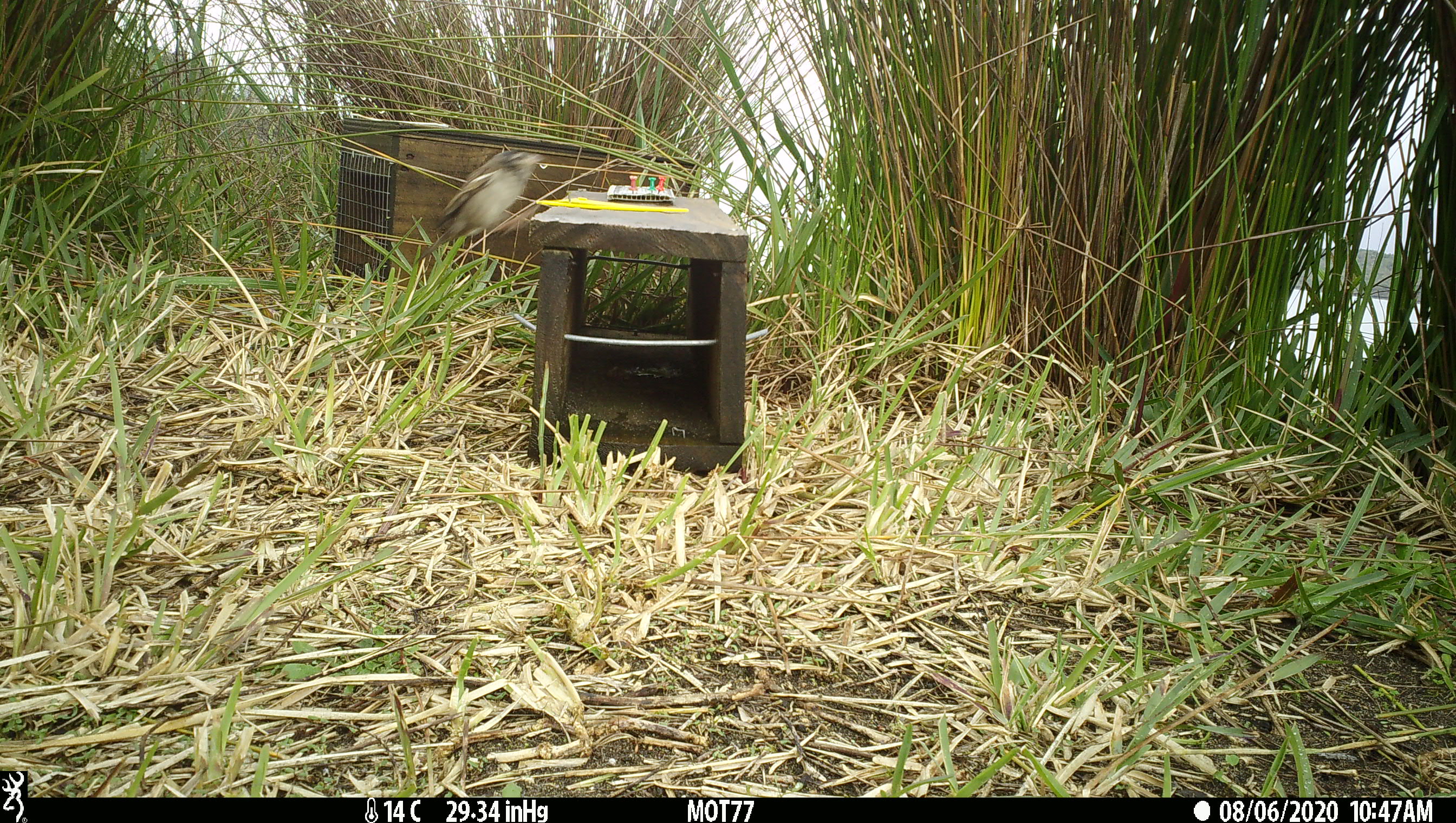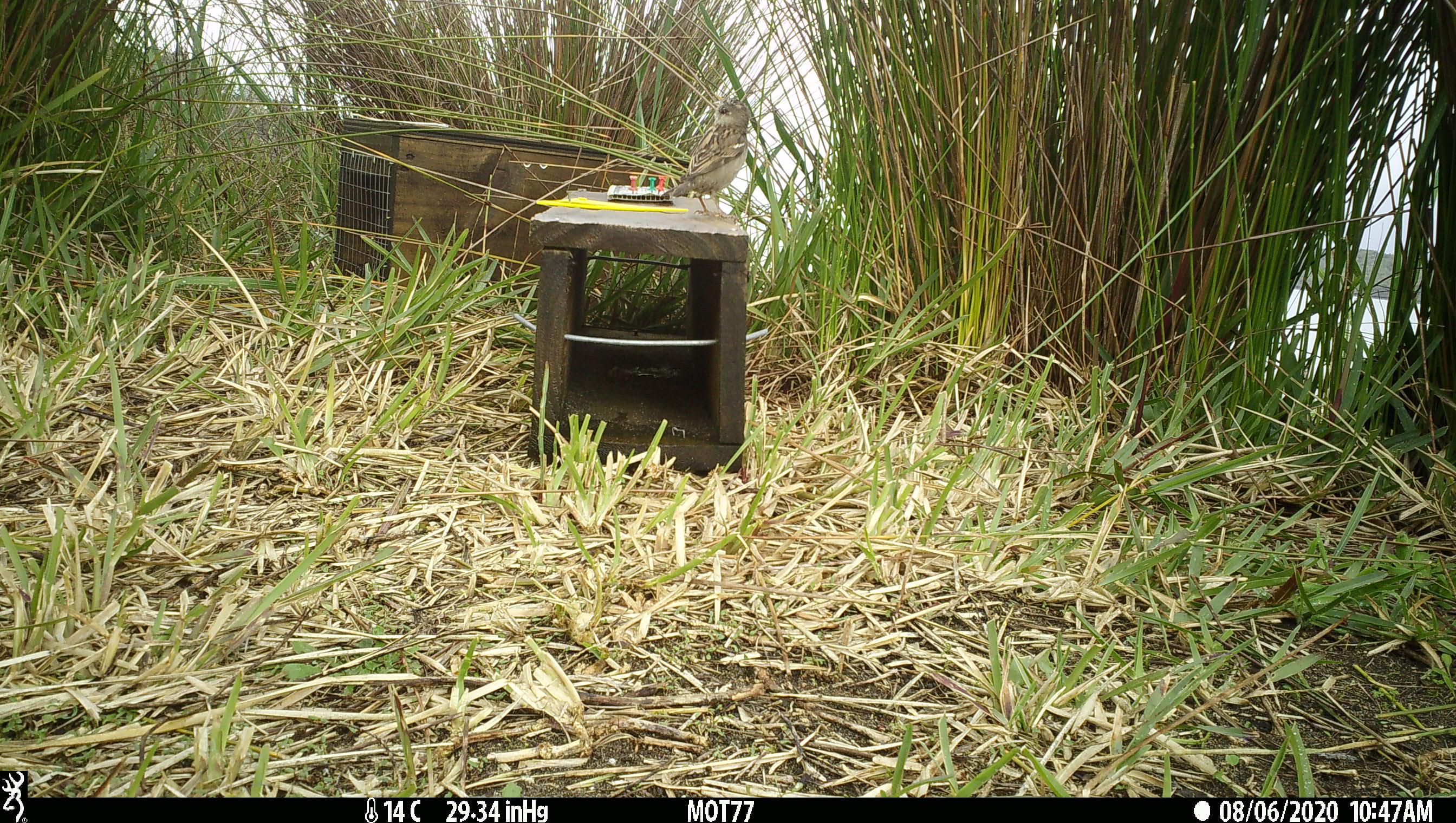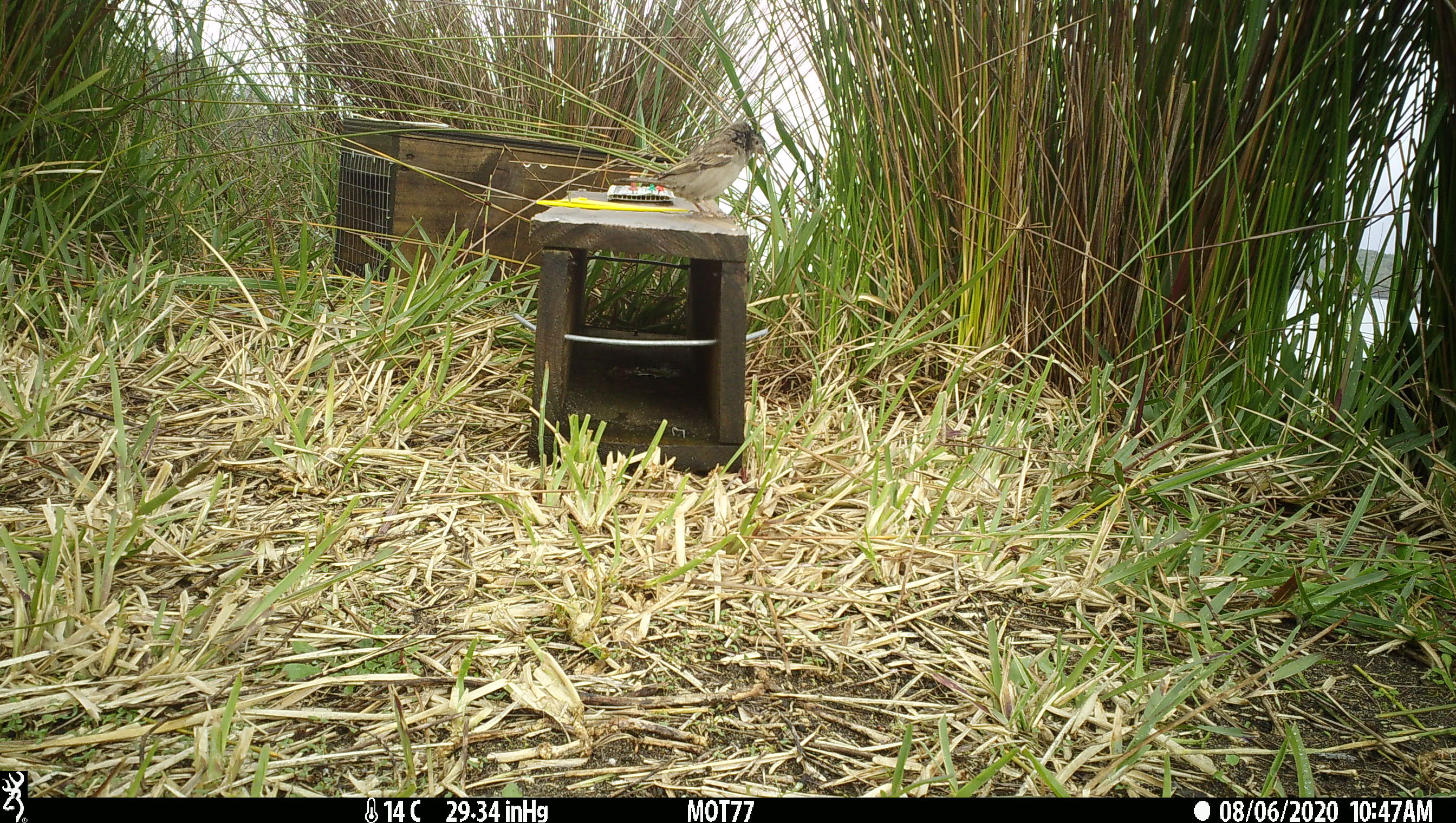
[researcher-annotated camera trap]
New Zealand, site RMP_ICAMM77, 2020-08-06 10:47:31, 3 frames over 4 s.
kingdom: Animalia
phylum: Chordata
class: Aves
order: Passeriformes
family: Passeridae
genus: Passer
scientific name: Passer domesticus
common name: house sparrow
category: sparrow